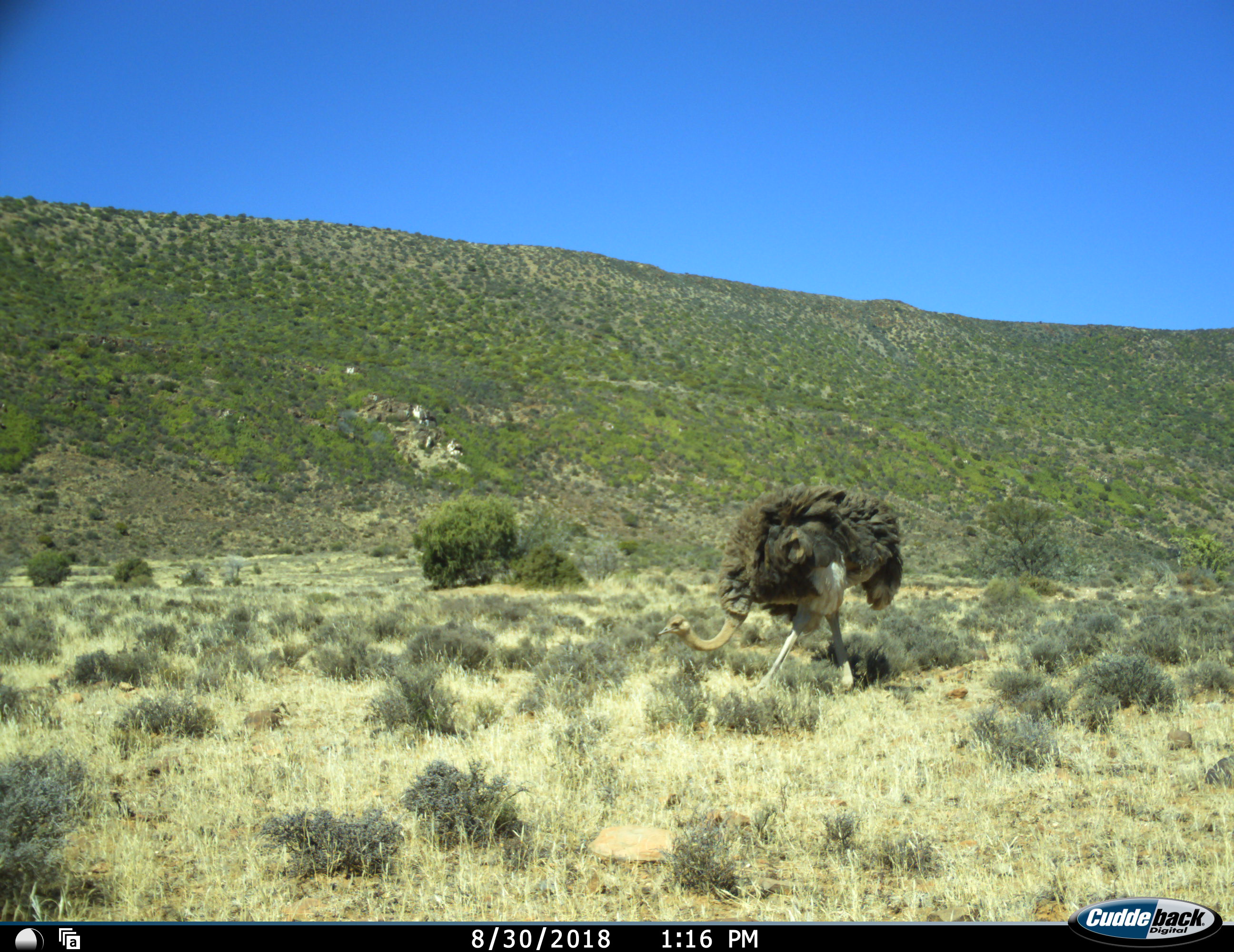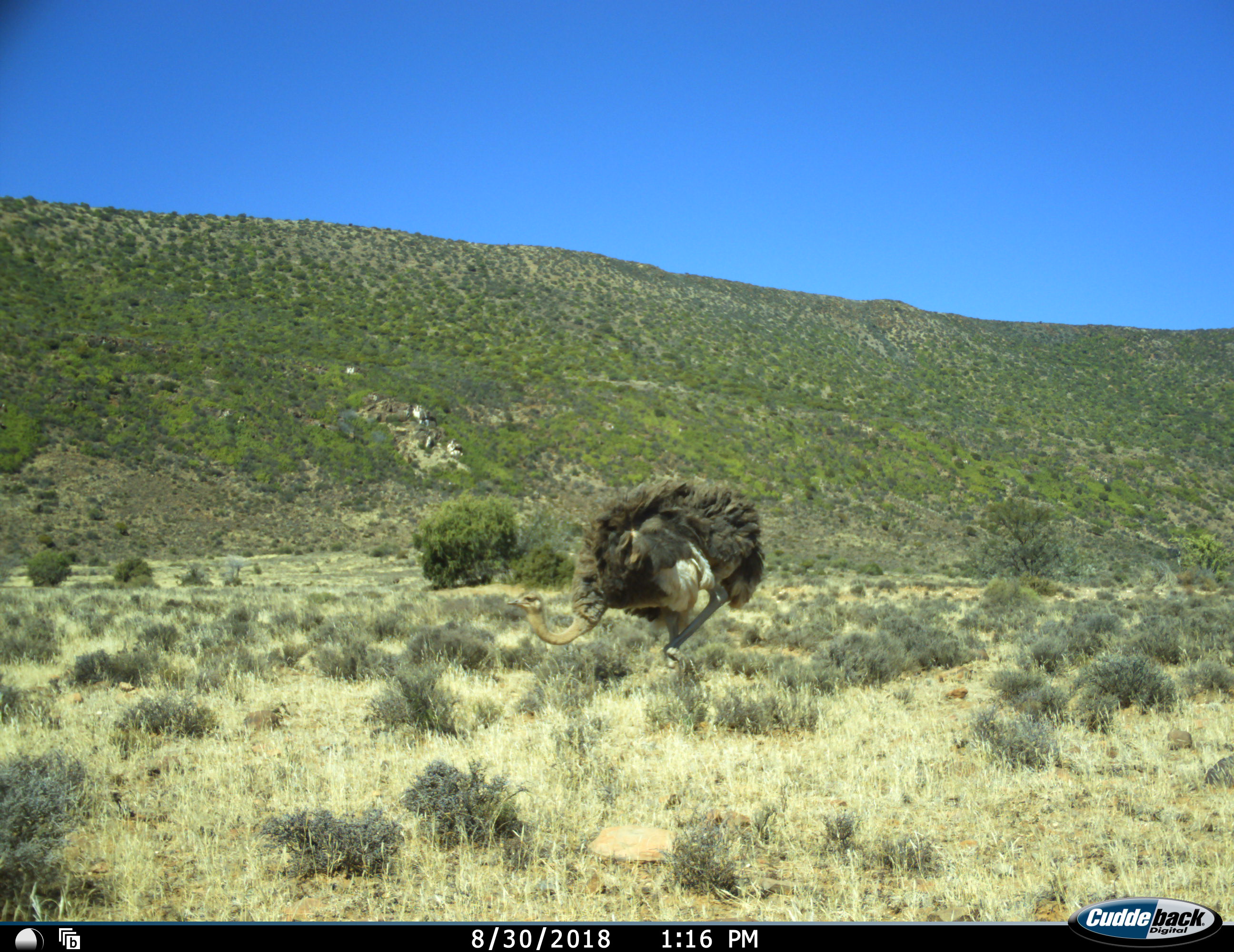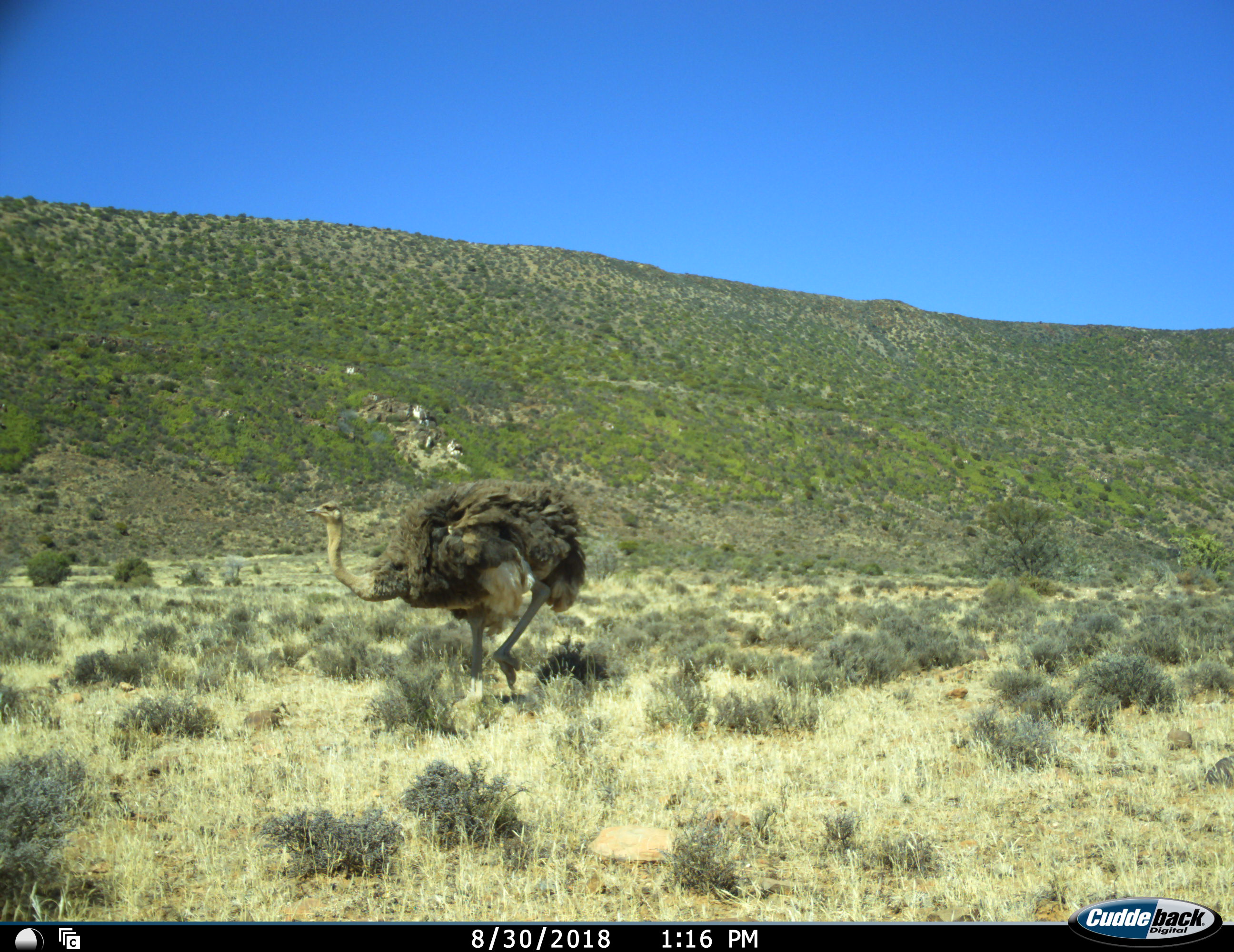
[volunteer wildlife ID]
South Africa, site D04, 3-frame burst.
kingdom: Animalia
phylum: Chordata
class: Aves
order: Struthioniformes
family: Struthionidae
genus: Struthio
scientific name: Struthio camelus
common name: ostrich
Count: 1.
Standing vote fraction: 0%.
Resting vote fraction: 0%.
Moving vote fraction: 100%.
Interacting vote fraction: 0%.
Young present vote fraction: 0%.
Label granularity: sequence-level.